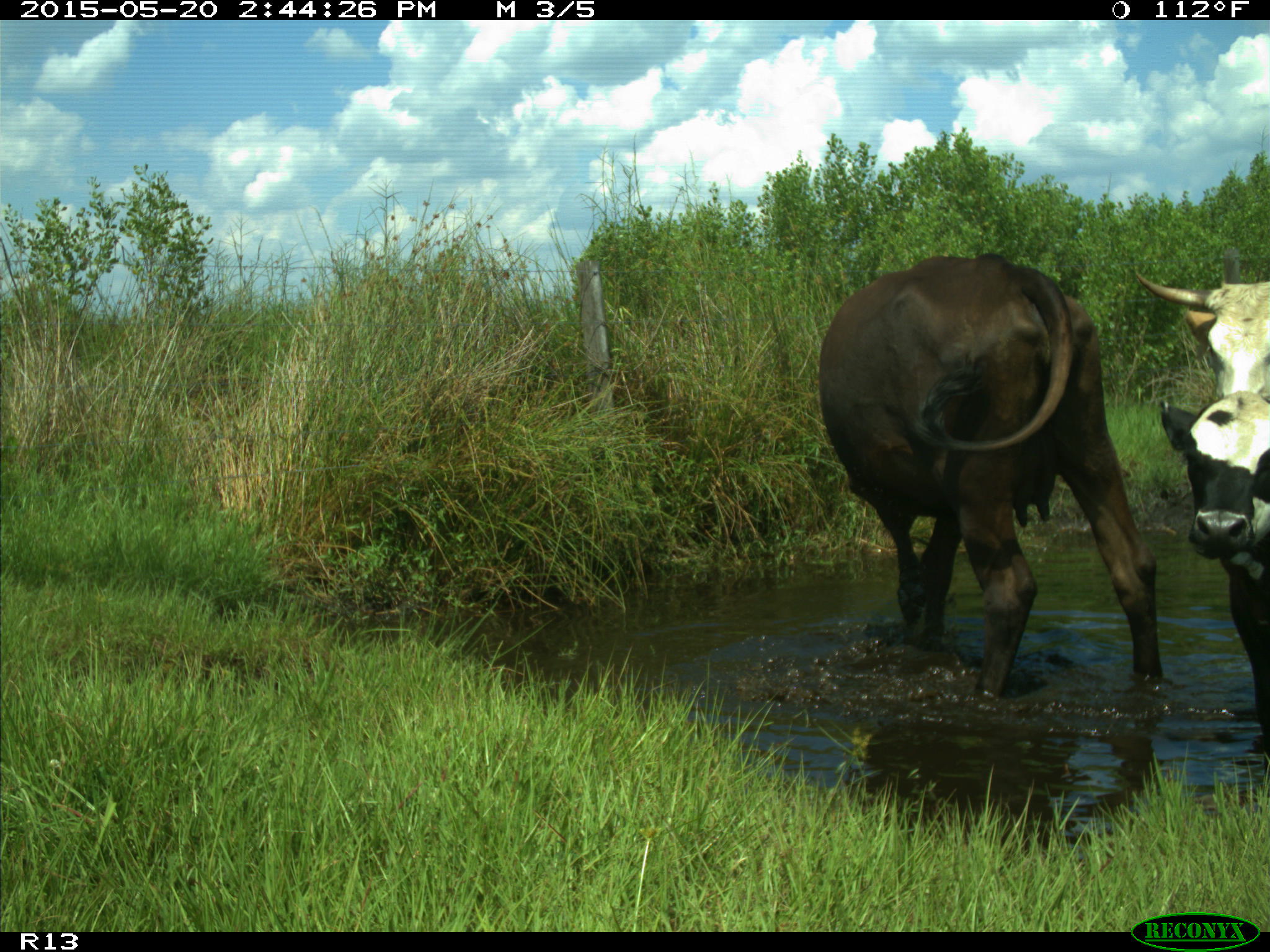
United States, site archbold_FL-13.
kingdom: Animalia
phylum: Chordata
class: Mammalia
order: Artiodactyla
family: Bovidae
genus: Bos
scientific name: Bos taurus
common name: domestic cow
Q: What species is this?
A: Bos taurus (domestic cow).